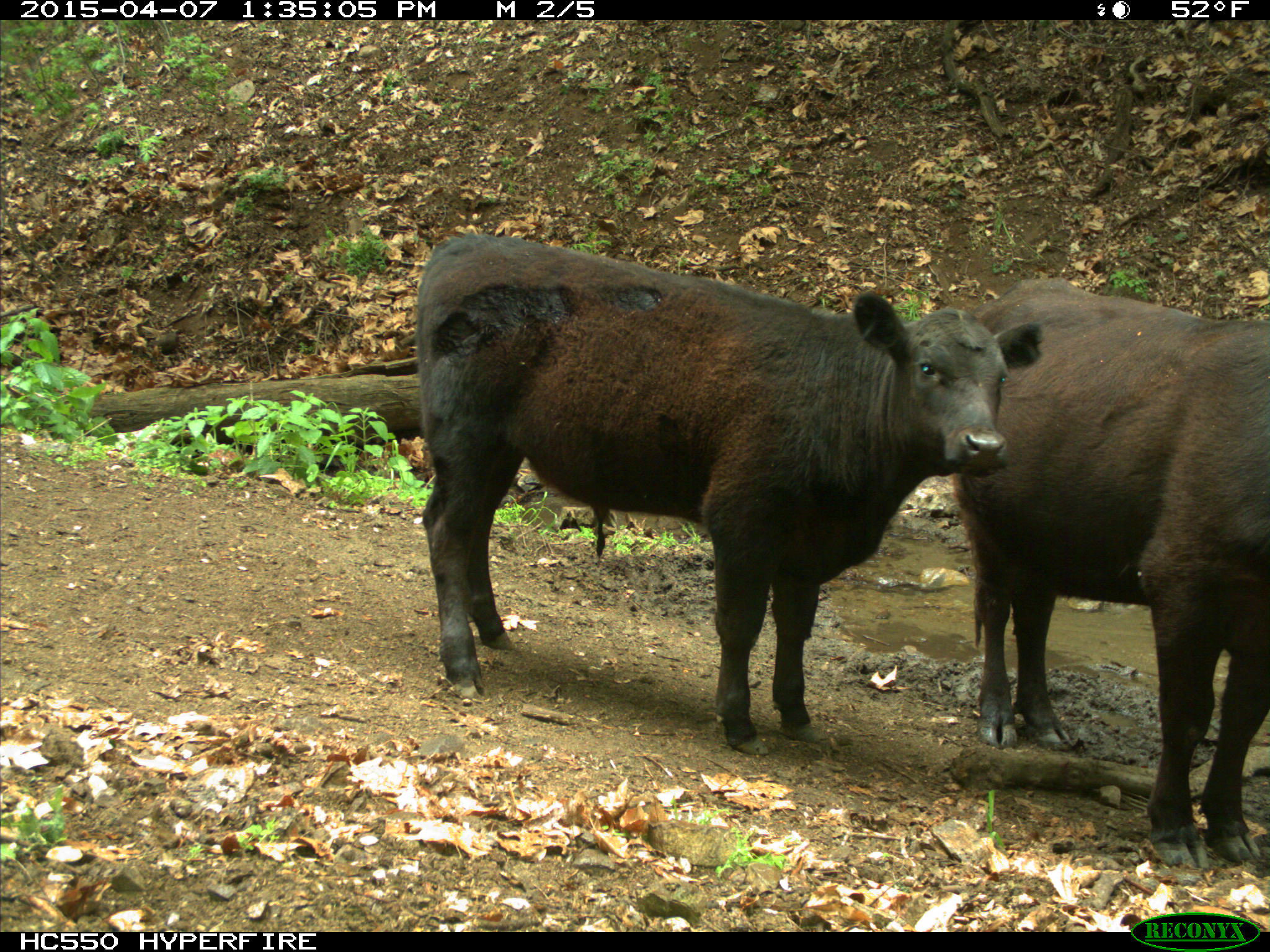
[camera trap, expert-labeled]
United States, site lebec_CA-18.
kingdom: Animalia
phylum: Chordata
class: Mammalia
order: Artiodactyla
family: Bovidae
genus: Bos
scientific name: Bos taurus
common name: domestic cow